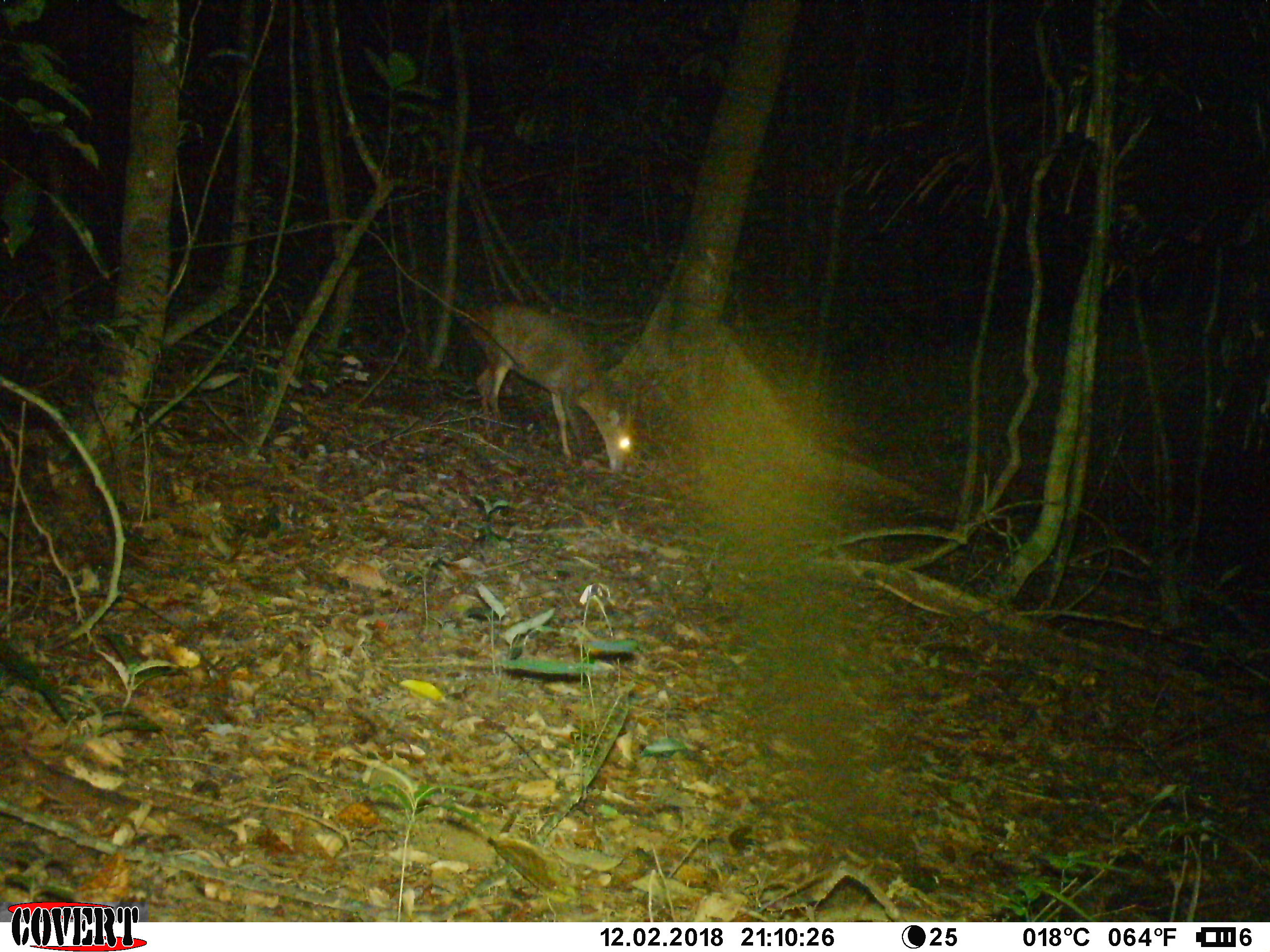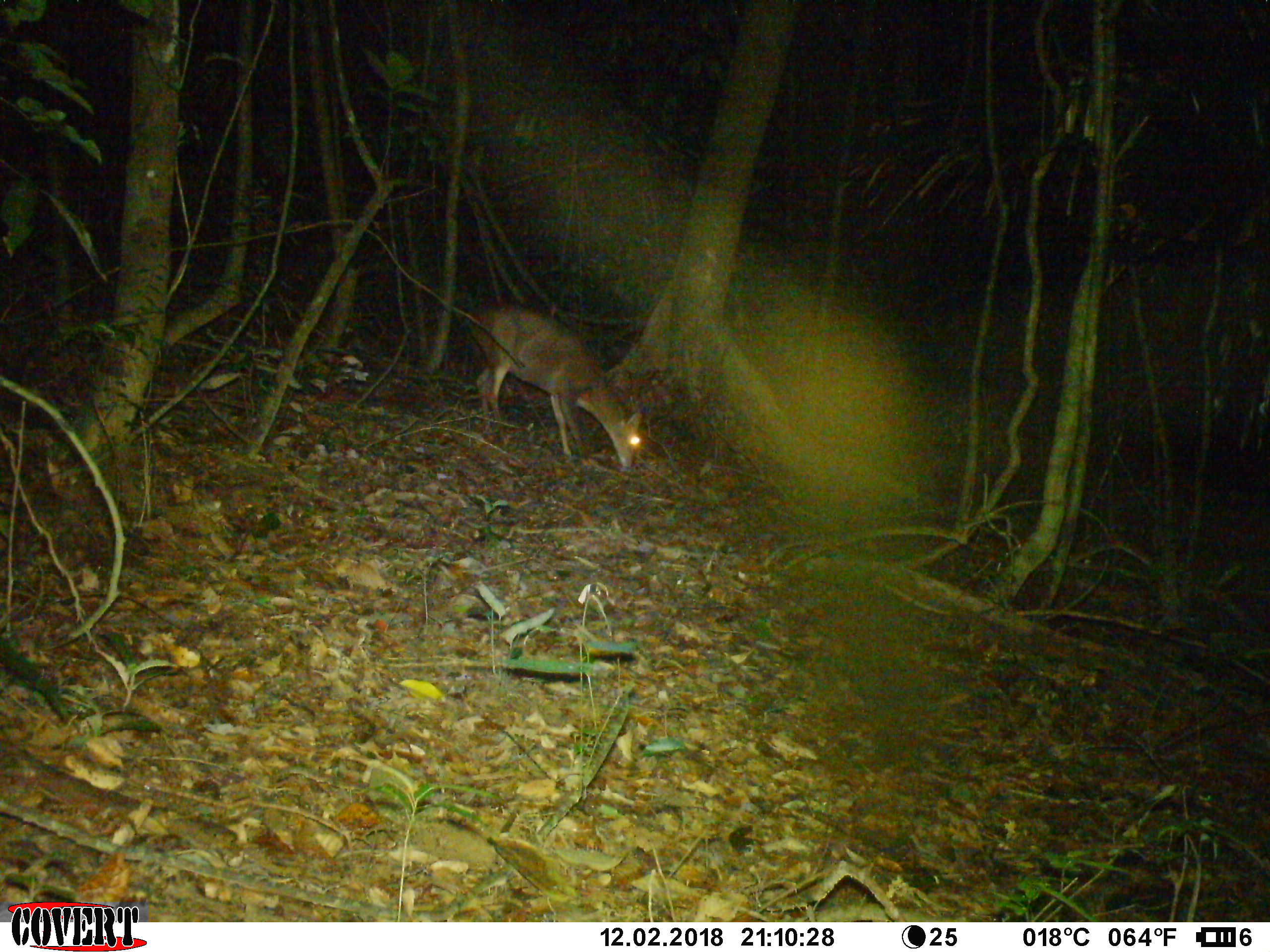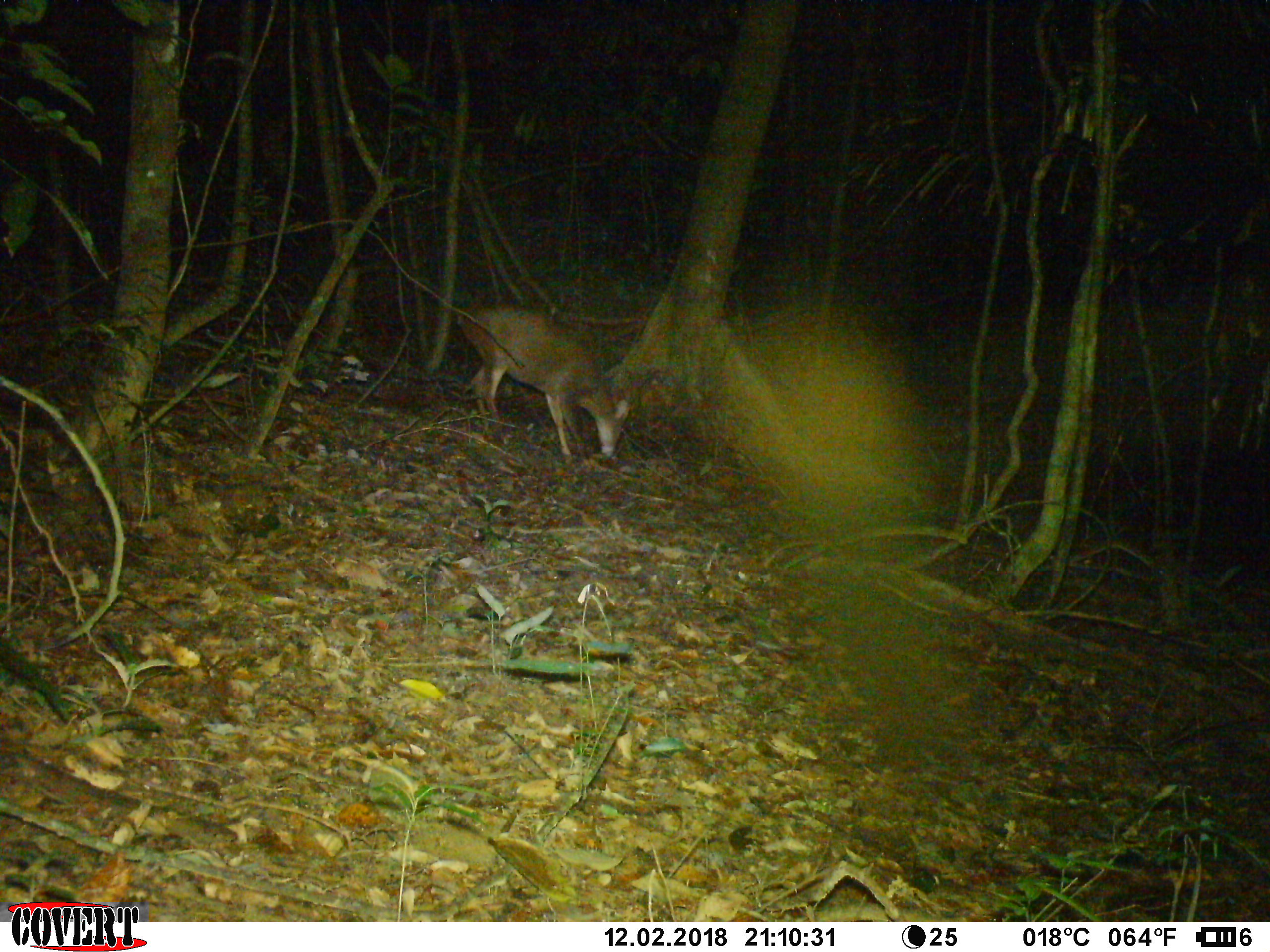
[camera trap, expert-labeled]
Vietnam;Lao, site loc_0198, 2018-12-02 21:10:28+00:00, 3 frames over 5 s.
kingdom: Animalia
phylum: Chordata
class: Mammalia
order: Artiodactyla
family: Cervidae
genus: Muntiacus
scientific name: Muntiacus vuquangensis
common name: large-antlered muntjac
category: large antlered muntjac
Large antlered muntjac (large-antlered muntjac) (Muntiacus vuquangensis). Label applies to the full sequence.